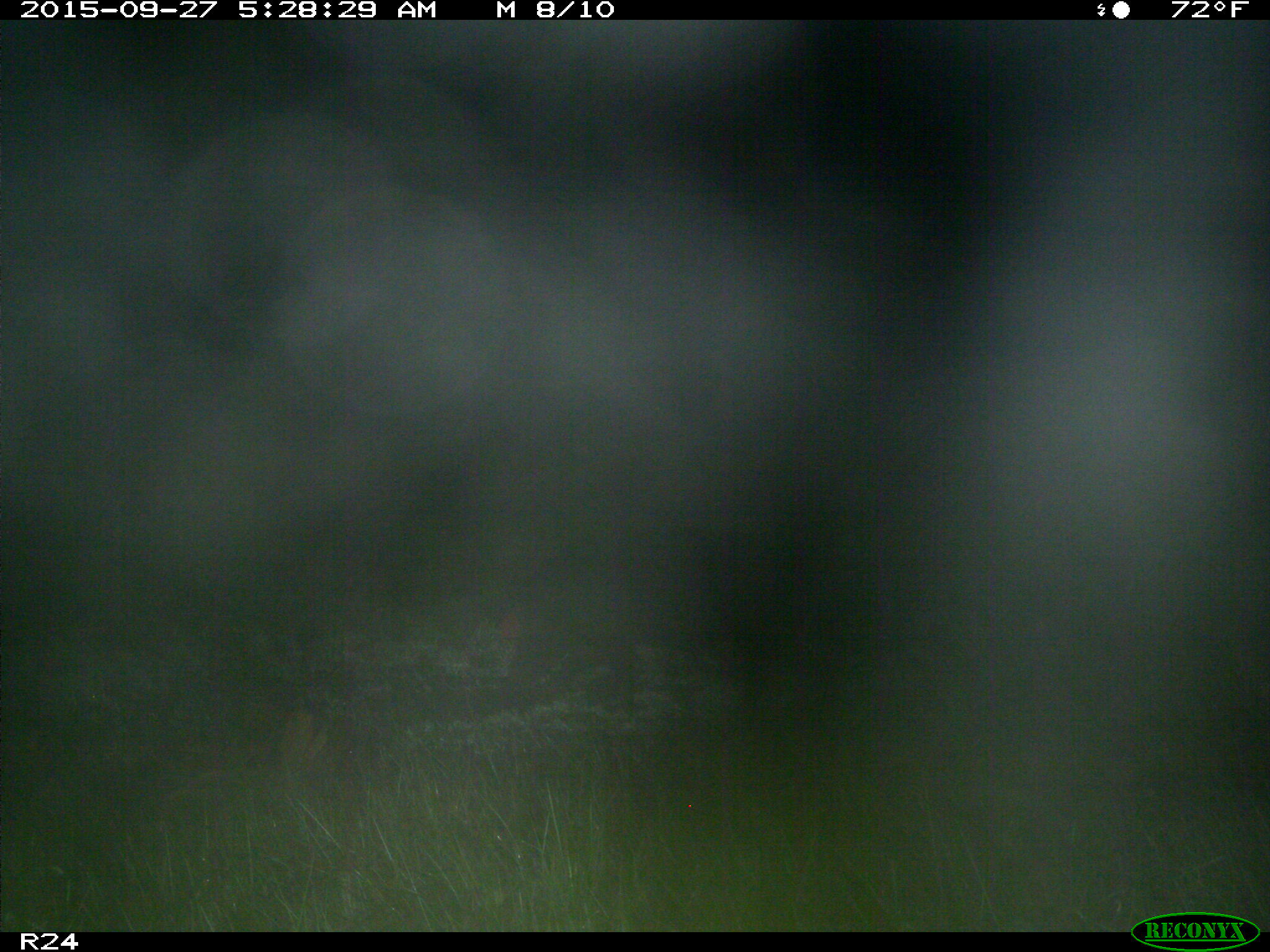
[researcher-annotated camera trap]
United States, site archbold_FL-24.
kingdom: Animalia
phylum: Chordata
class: Mammalia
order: Artiodactyla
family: Suidae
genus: Sus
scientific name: Sus scrofa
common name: wild boar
Sus scrofa (wild boar).